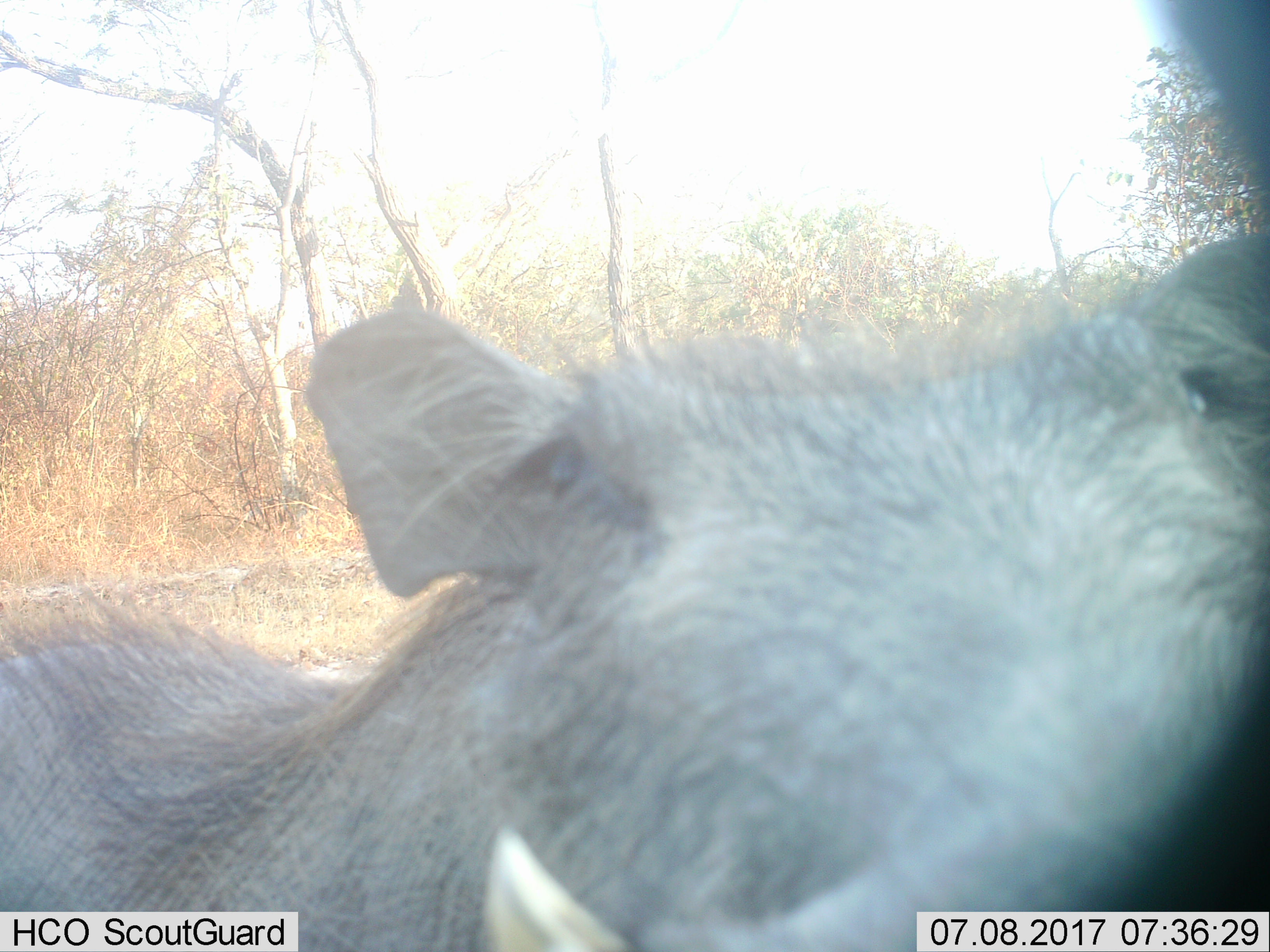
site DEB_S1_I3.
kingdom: Animalia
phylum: Chordata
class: Mammalia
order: Artiodactyla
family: Suidae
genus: Phacochoerus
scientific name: Phacochoerus africanus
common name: warthog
Warthog (Phacochoerus africanus), count 1. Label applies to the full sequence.